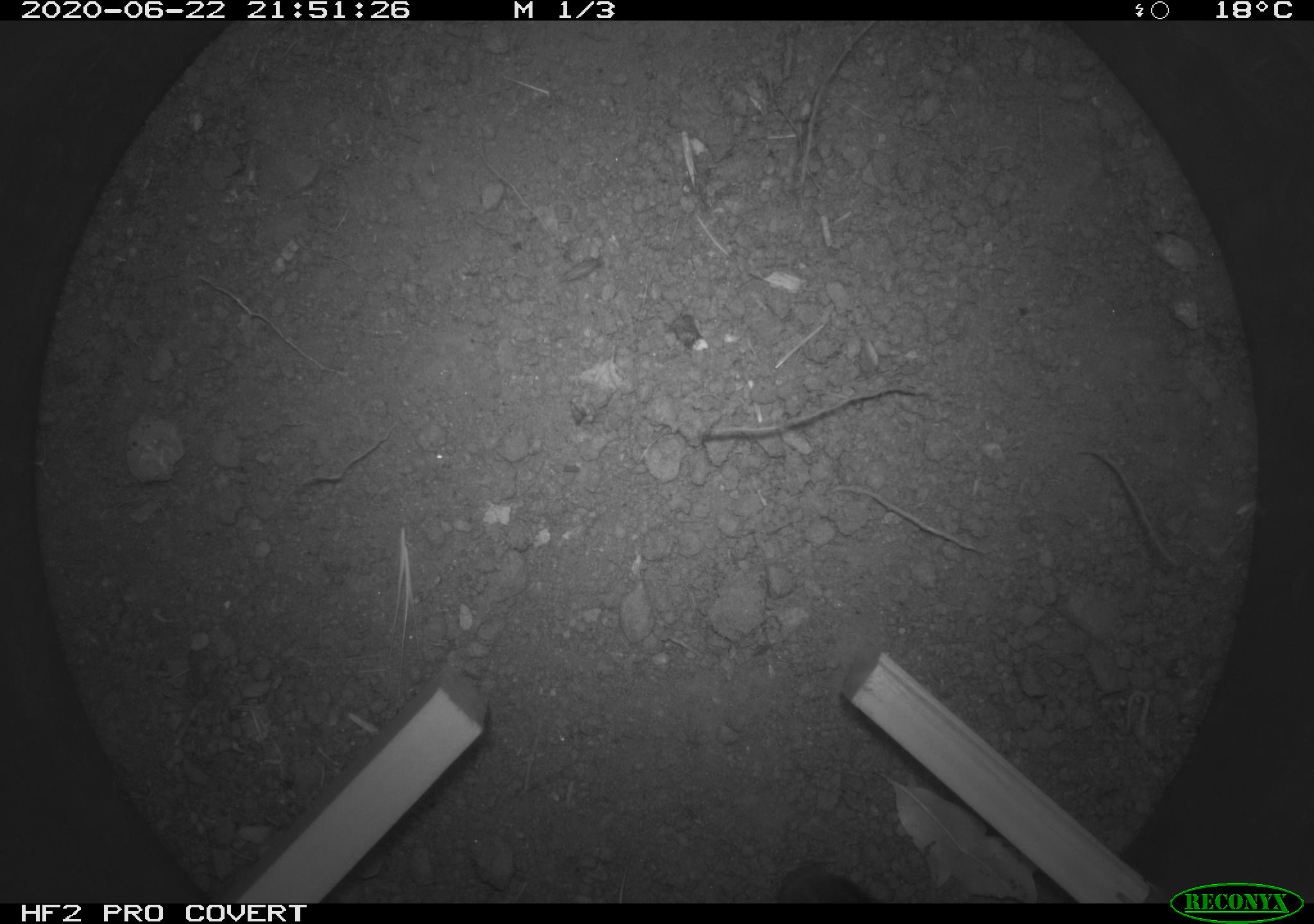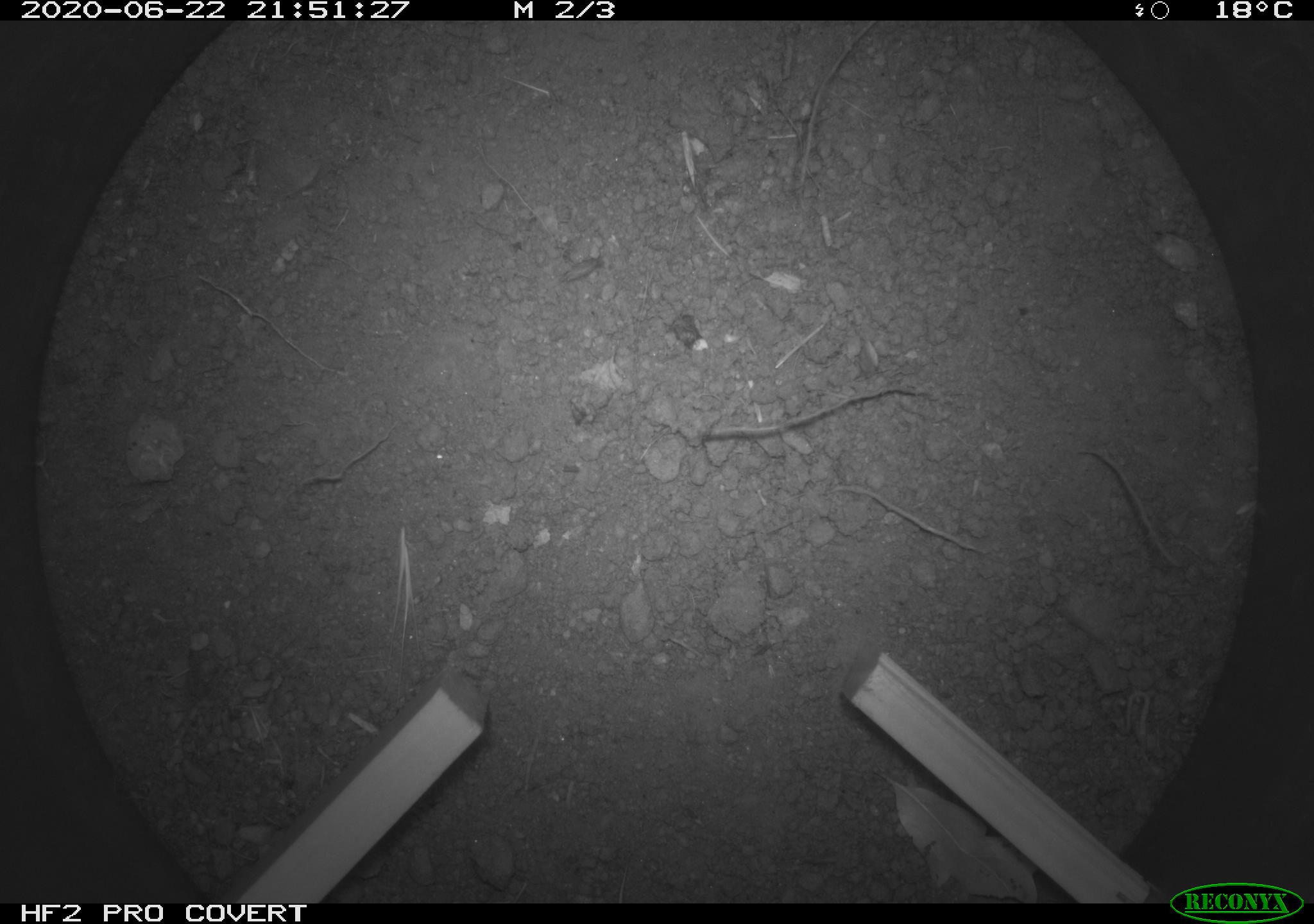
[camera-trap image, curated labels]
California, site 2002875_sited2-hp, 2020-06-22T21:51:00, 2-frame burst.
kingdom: Animalia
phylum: Chordata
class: Mammalia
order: Rodentia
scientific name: Rodentia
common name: rodent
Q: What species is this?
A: Rodent (Rodentia).